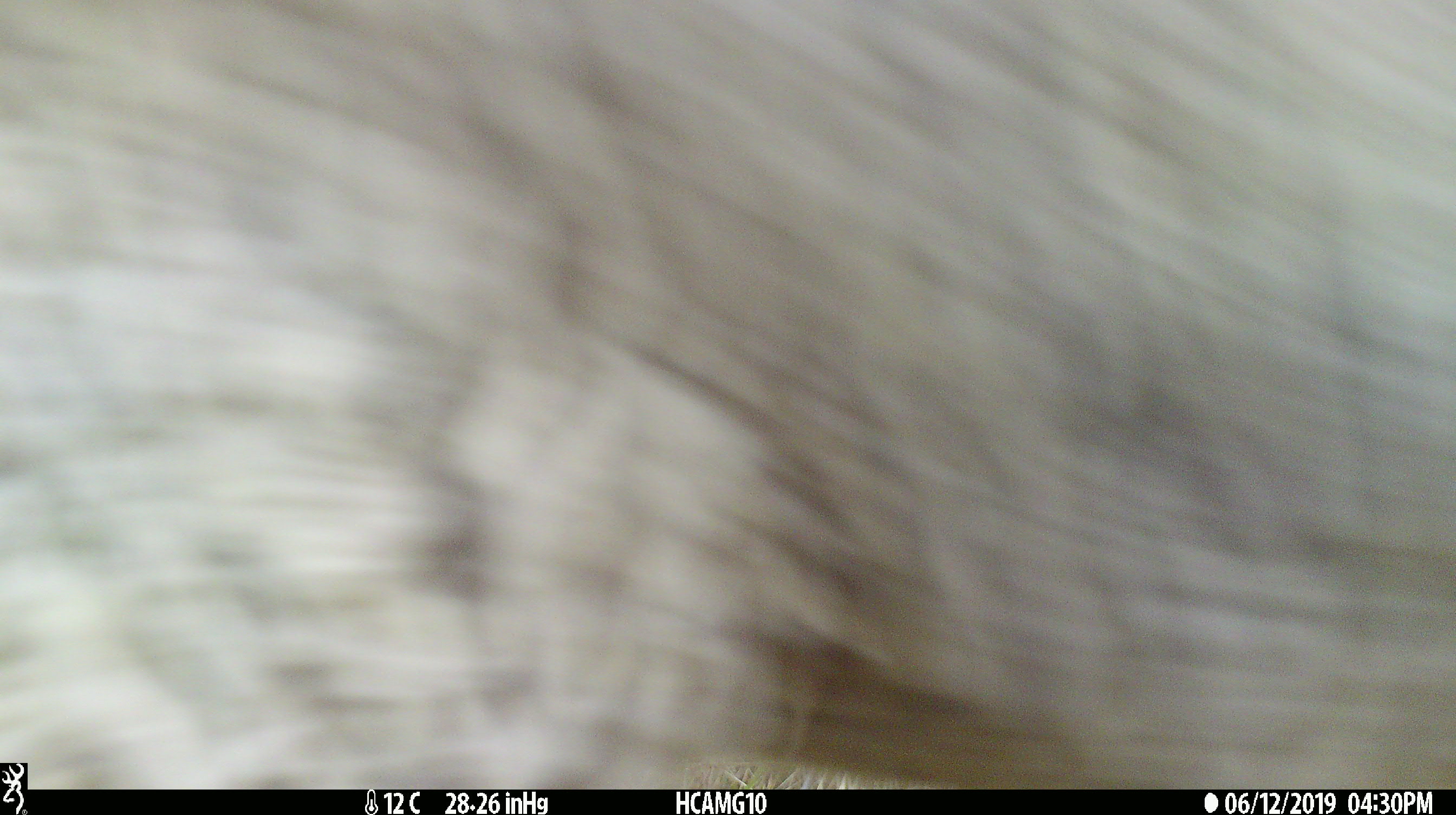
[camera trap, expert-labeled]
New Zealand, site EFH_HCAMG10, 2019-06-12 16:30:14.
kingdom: Animalia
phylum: Chordata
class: Mammalia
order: Artiodactyla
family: Bovidae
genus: Ovis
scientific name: Ovis aries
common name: domestic sheep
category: sheep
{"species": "sheep (domestic sheep) (Ovis aries)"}